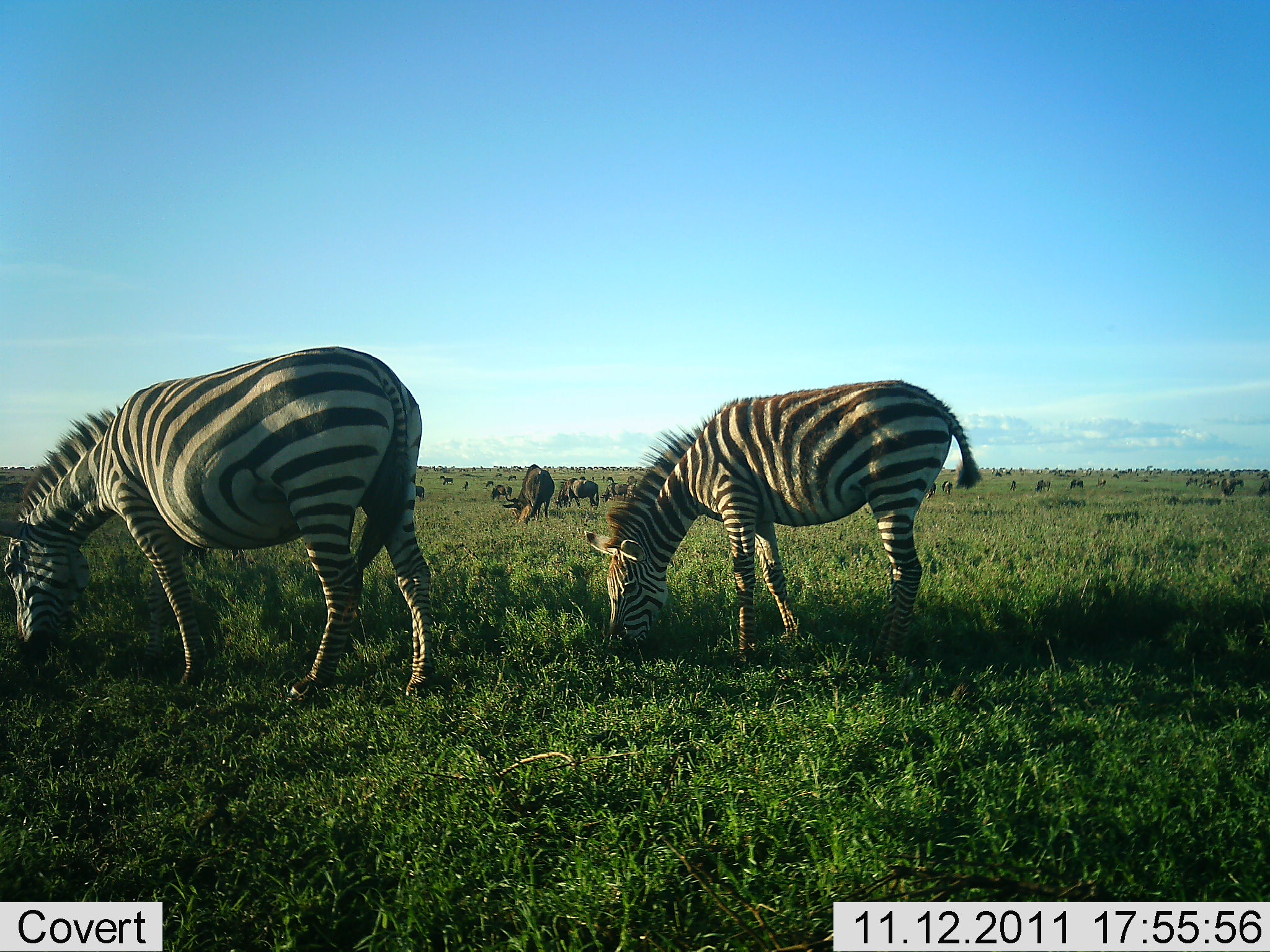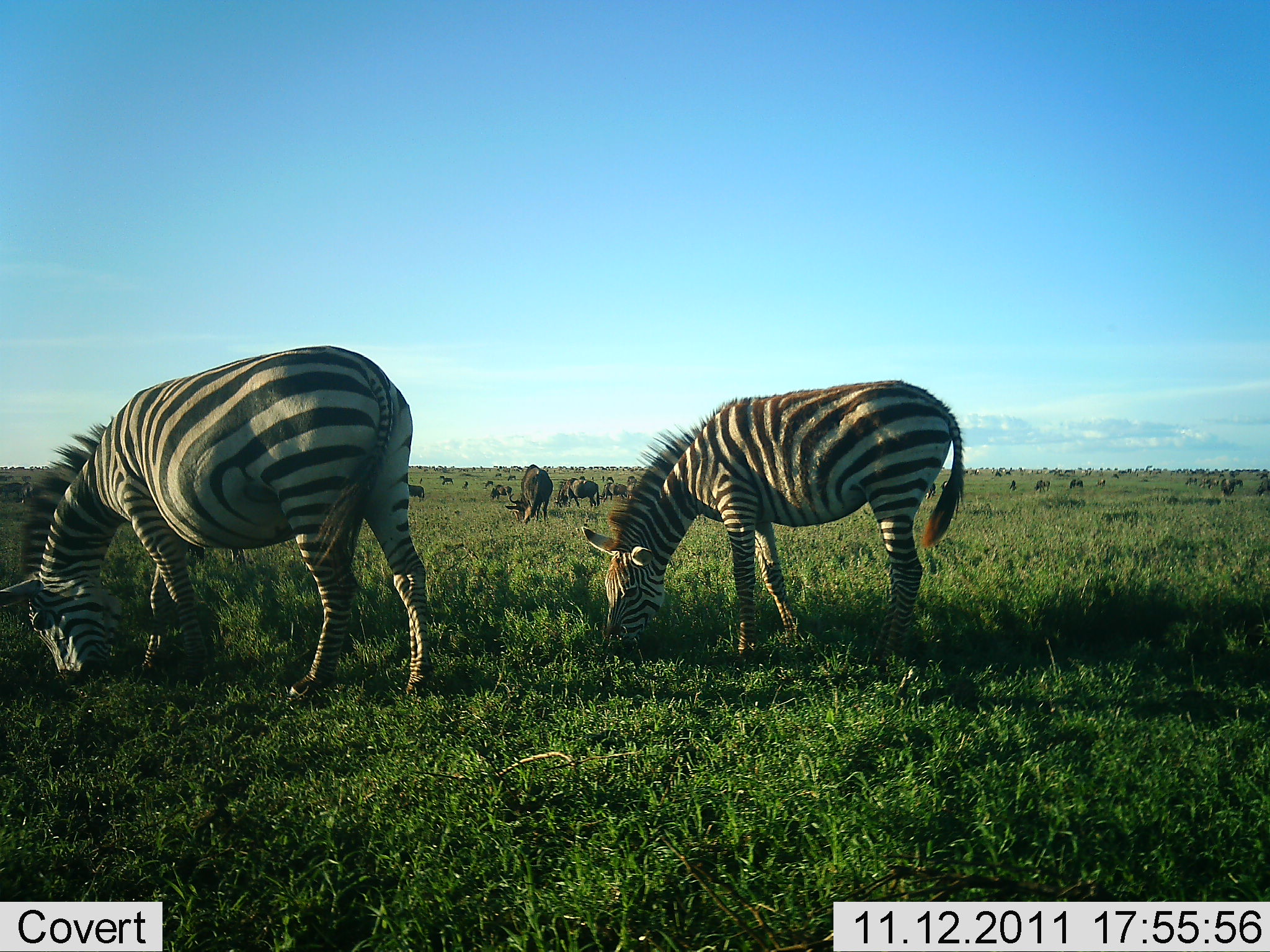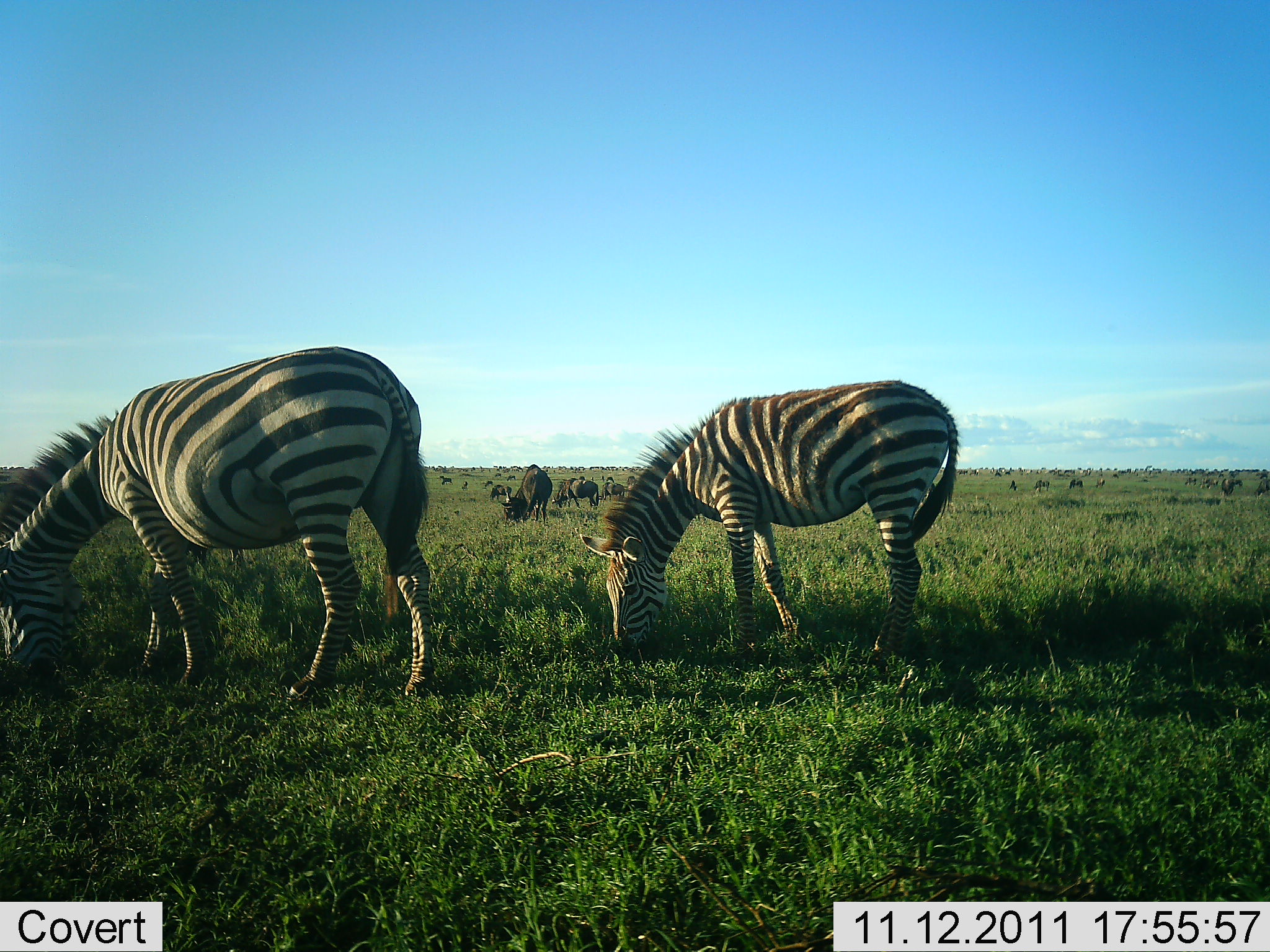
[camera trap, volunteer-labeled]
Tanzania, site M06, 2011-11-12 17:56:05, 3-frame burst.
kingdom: Animalia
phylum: Chordata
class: Mammalia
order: Artiodactyla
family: Bovidae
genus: Connochaetes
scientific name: Connochaetes taurinus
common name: blue wildebeest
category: wildebeest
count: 11-50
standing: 42%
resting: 17%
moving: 17%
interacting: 0%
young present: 0%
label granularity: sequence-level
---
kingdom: Animalia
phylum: Chordata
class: Mammalia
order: Perissodactyla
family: Equidae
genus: Equus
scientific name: Equus quagga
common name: plains zebra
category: zebra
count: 2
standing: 17%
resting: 0%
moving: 0%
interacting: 0%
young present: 6%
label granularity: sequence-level